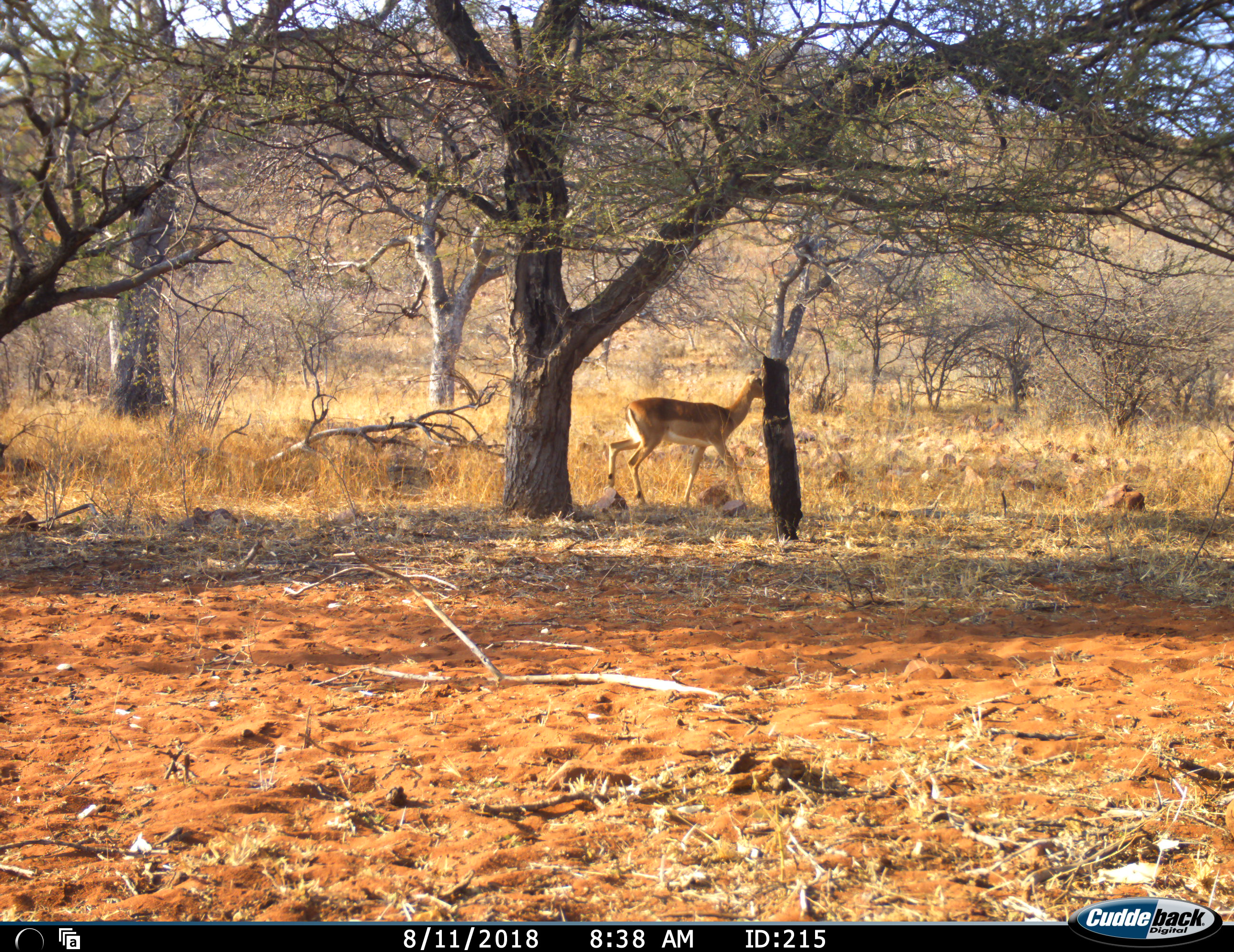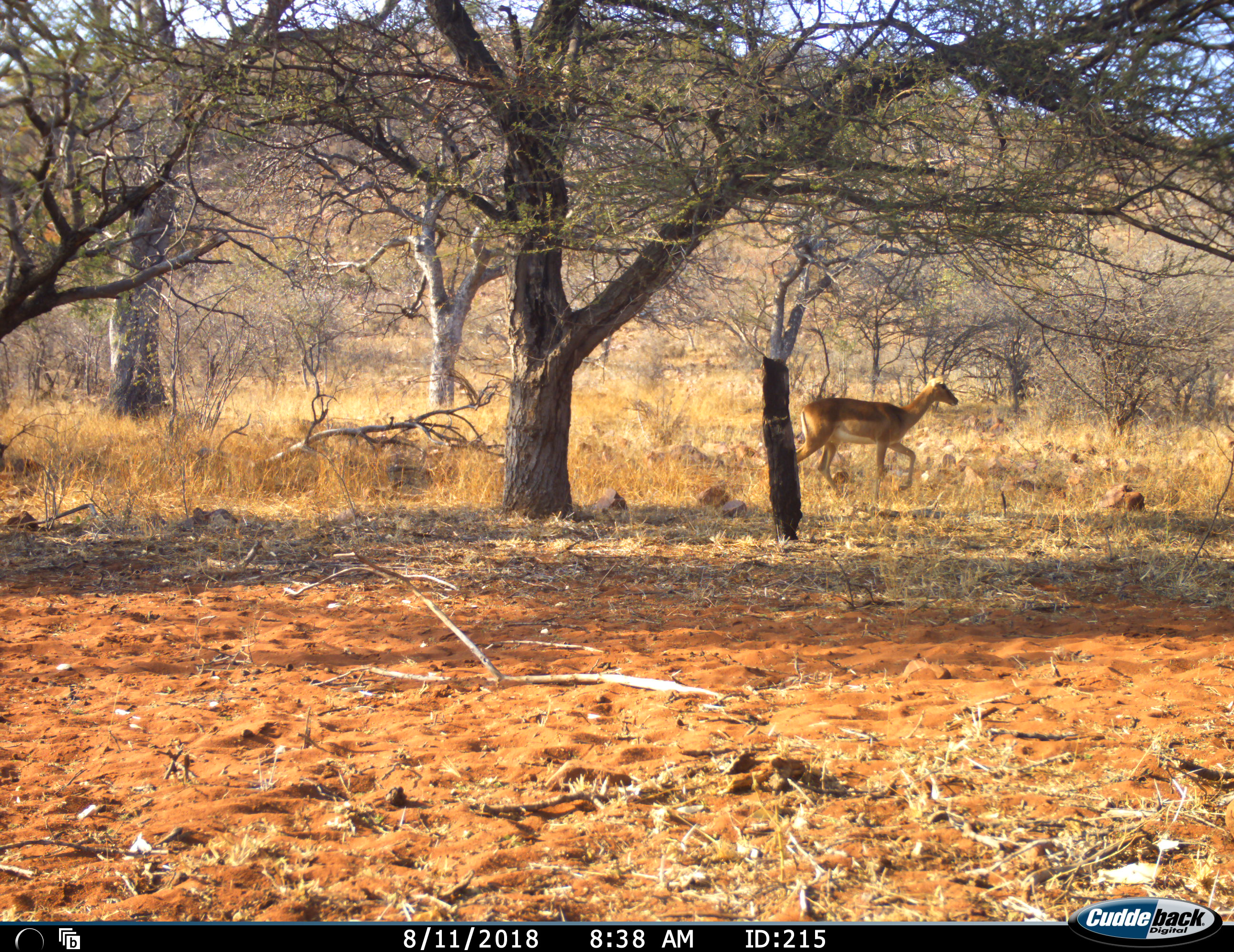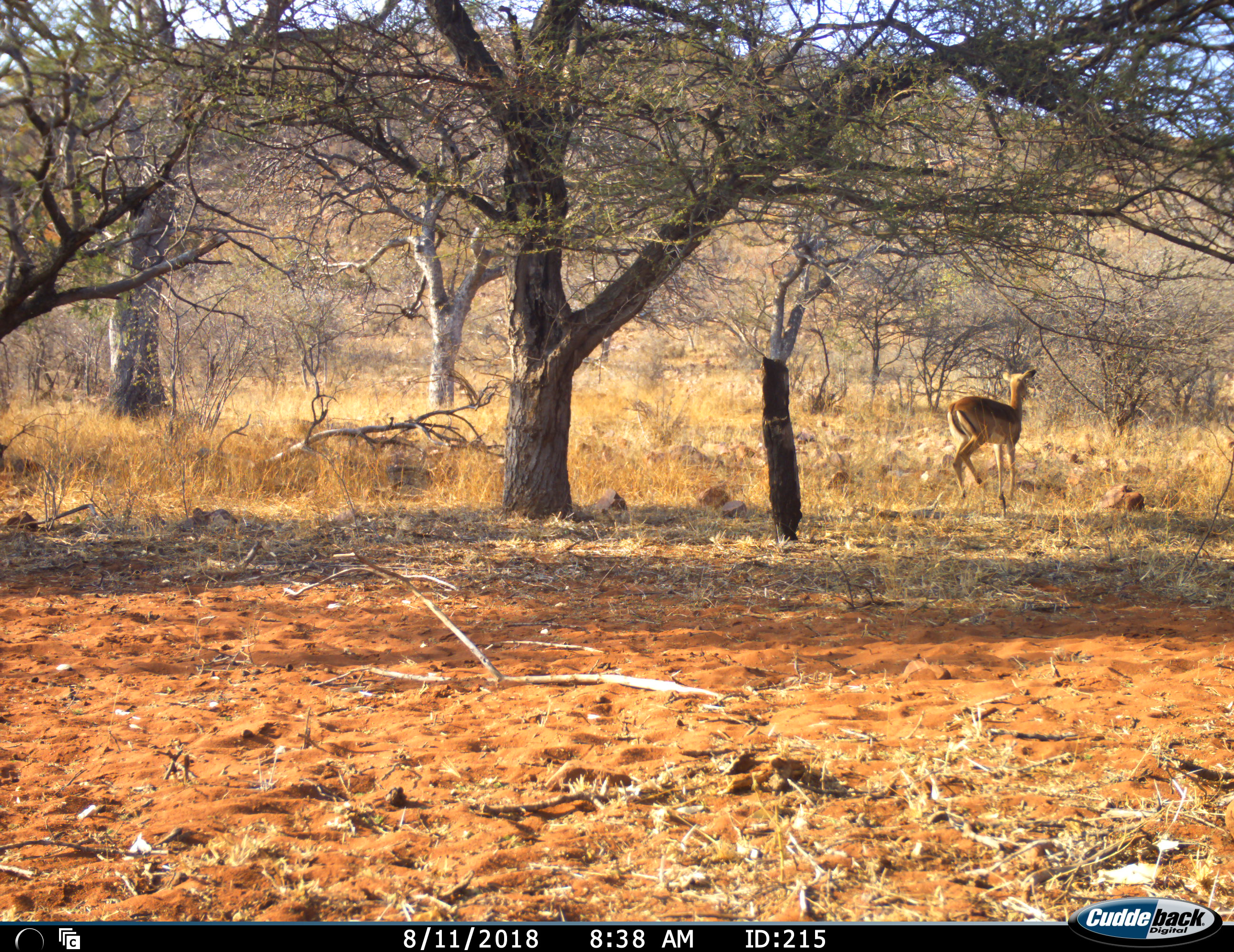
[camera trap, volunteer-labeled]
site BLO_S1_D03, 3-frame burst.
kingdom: Animalia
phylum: Chordata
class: Mammalia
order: Artiodactyla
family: Bovidae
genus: Aepyceros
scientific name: Aepyceros melampus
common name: impala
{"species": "impala (Aepyceros melampus)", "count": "1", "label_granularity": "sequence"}